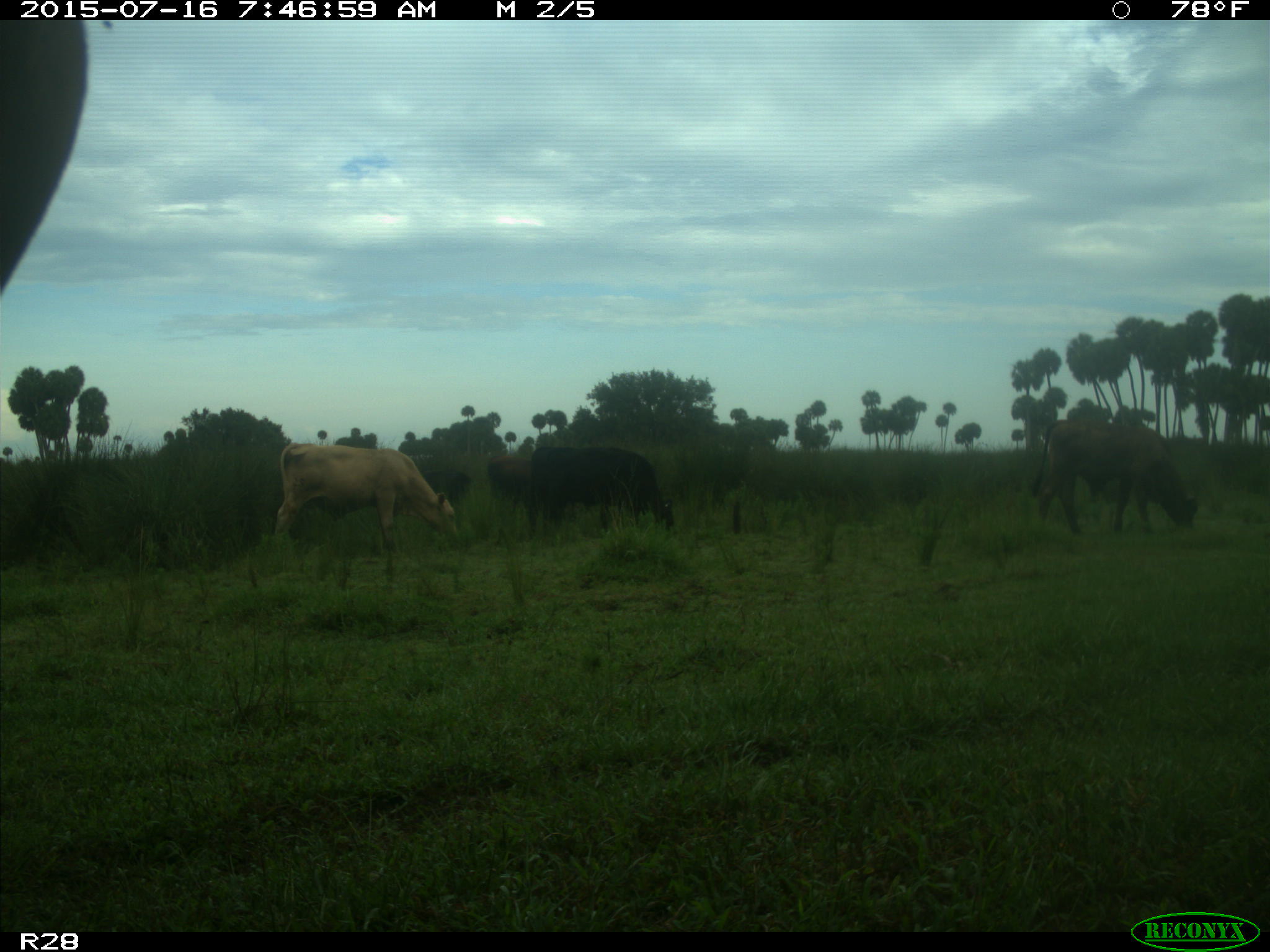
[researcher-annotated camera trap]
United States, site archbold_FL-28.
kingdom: Animalia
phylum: Chordata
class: Mammalia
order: Artiodactyla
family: Bovidae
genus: Bos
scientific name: Bos taurus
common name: domestic cow